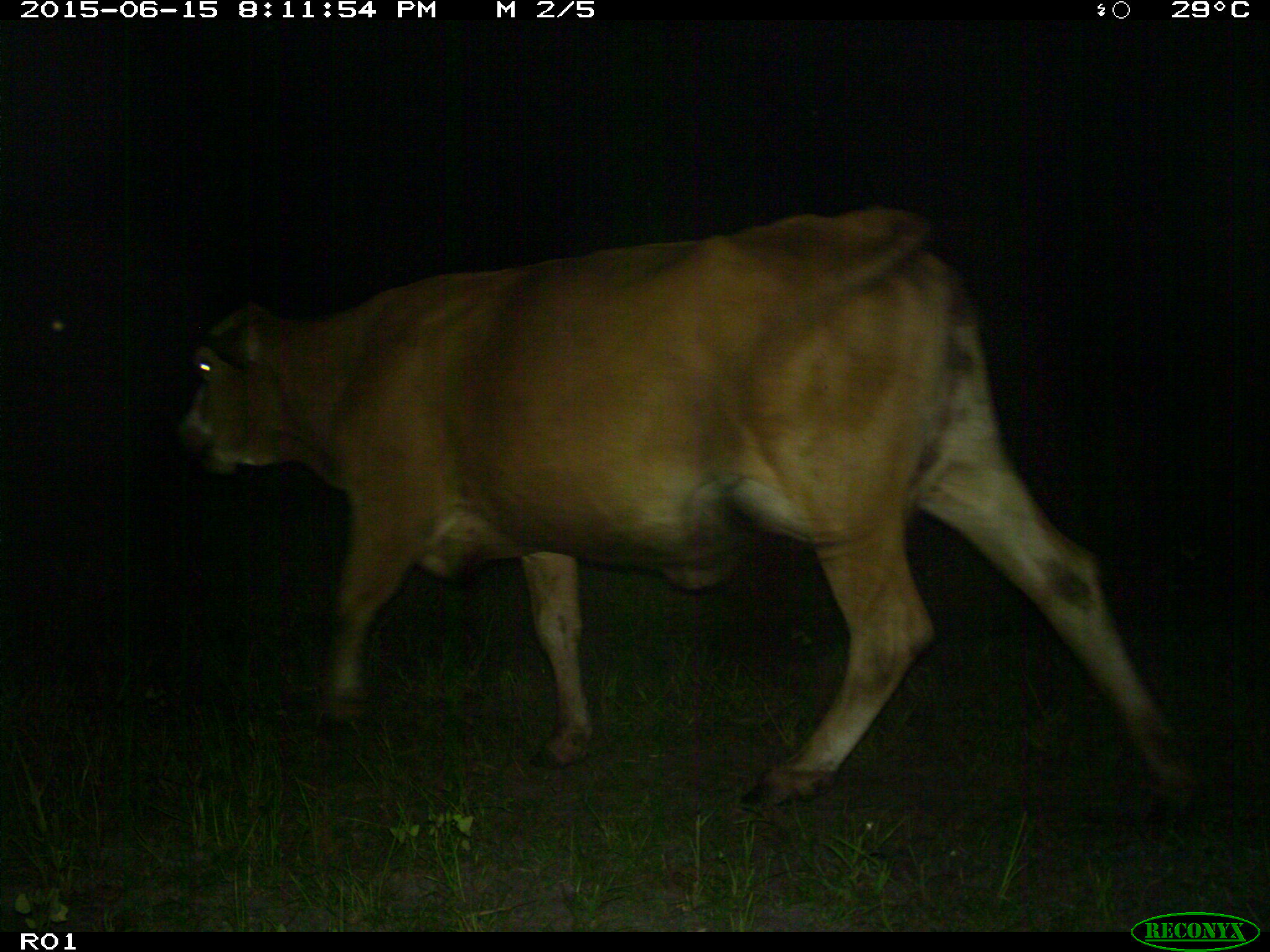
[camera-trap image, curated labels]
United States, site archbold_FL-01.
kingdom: Animalia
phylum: Chordata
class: Mammalia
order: Artiodactyla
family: Bovidae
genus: Bos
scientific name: Bos taurus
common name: domestic cow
Bos taurus (domestic cow).